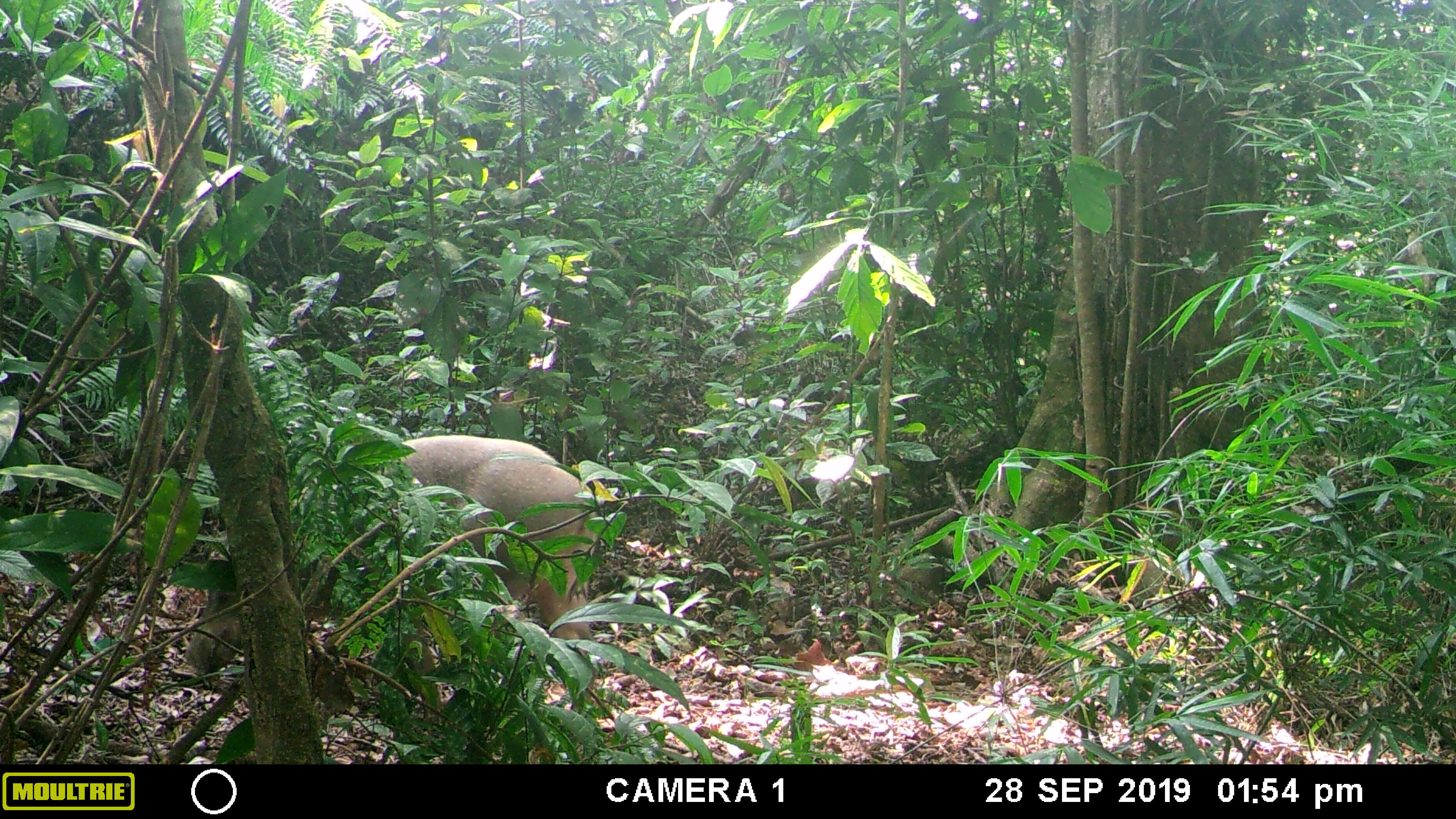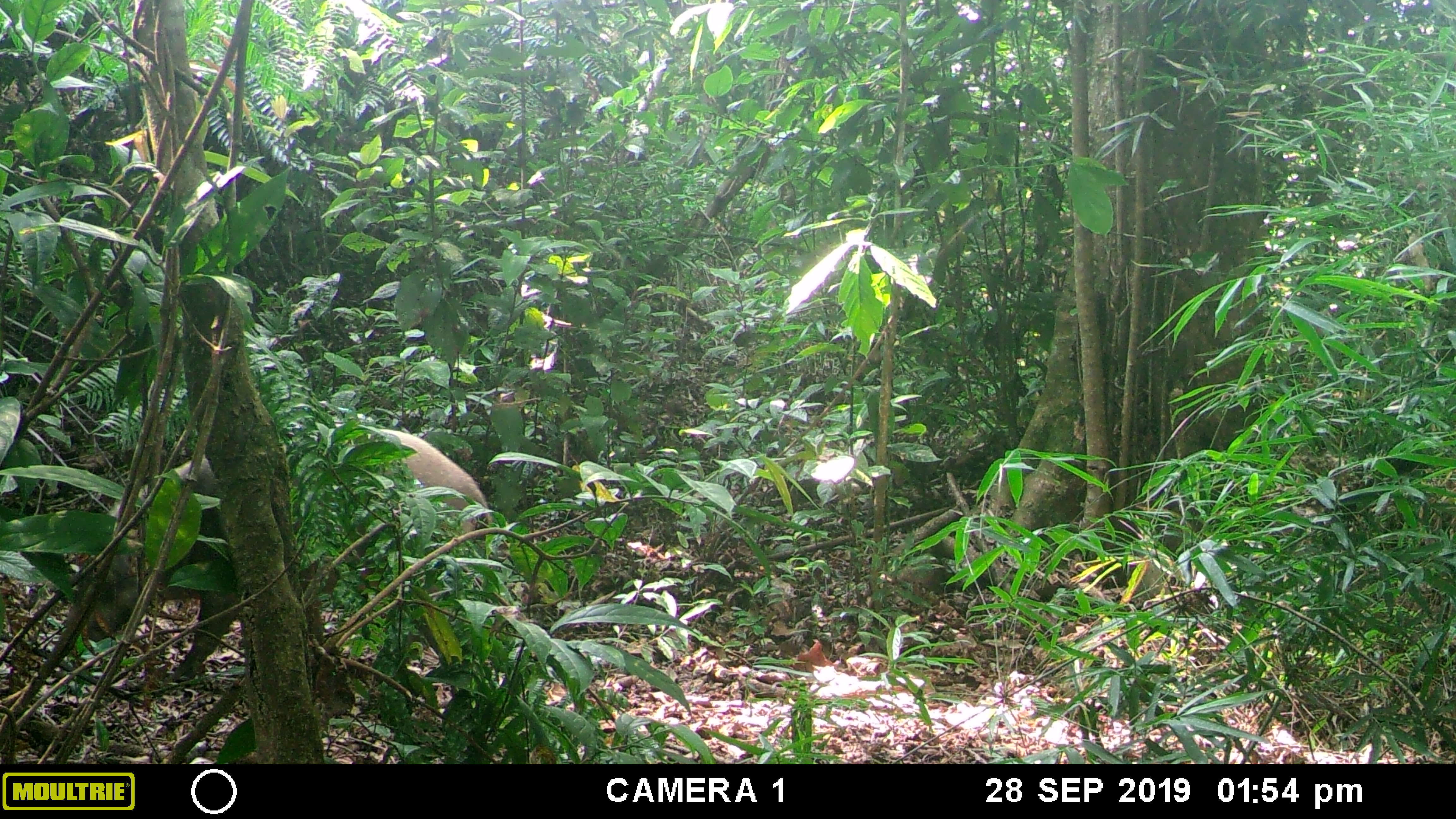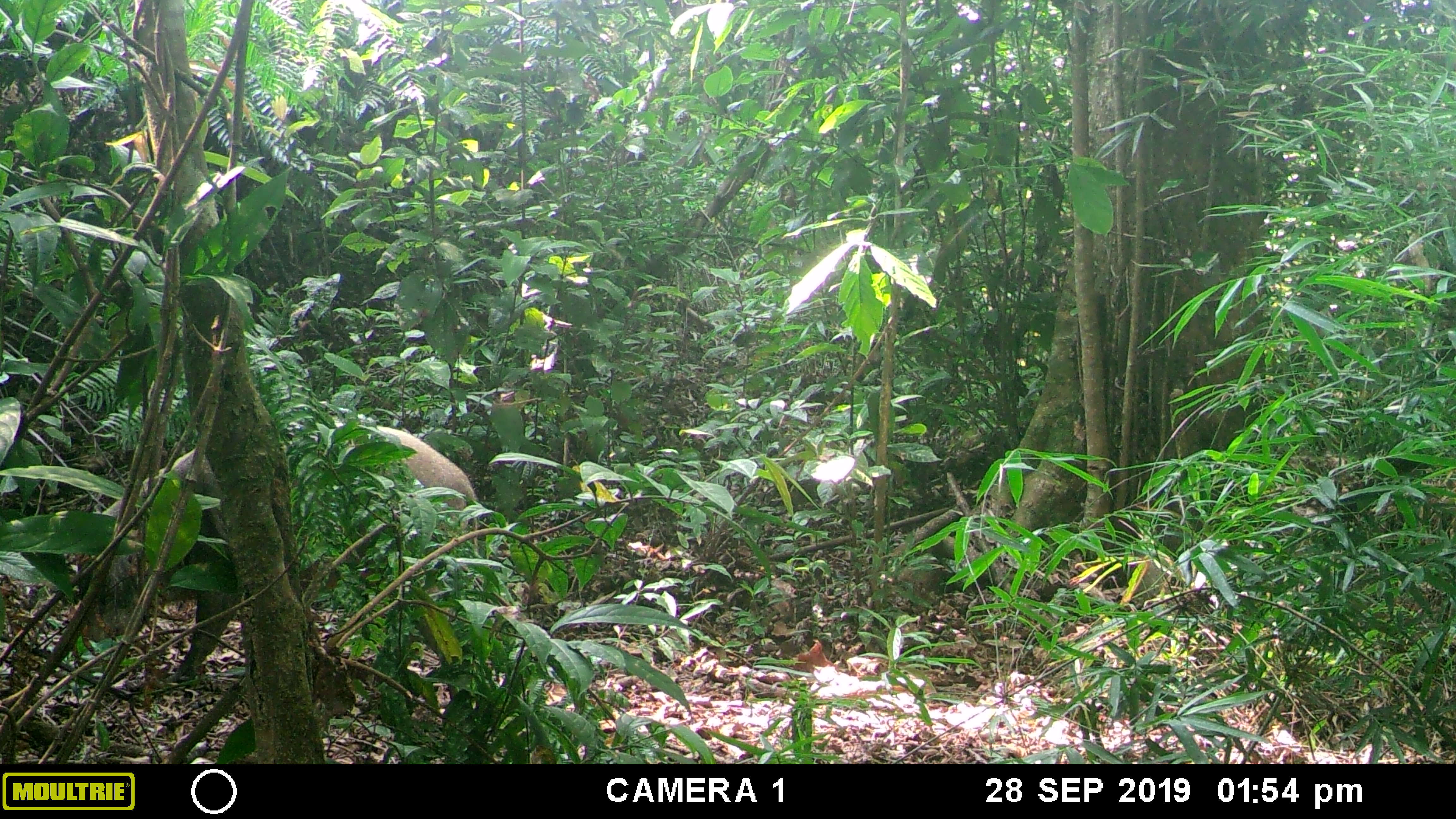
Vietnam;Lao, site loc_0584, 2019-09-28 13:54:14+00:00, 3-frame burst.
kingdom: Animalia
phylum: Chordata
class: Mammalia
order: Artiodactyla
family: Suidae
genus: Sus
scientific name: Sus scrofa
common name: eurasian wild pig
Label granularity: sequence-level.